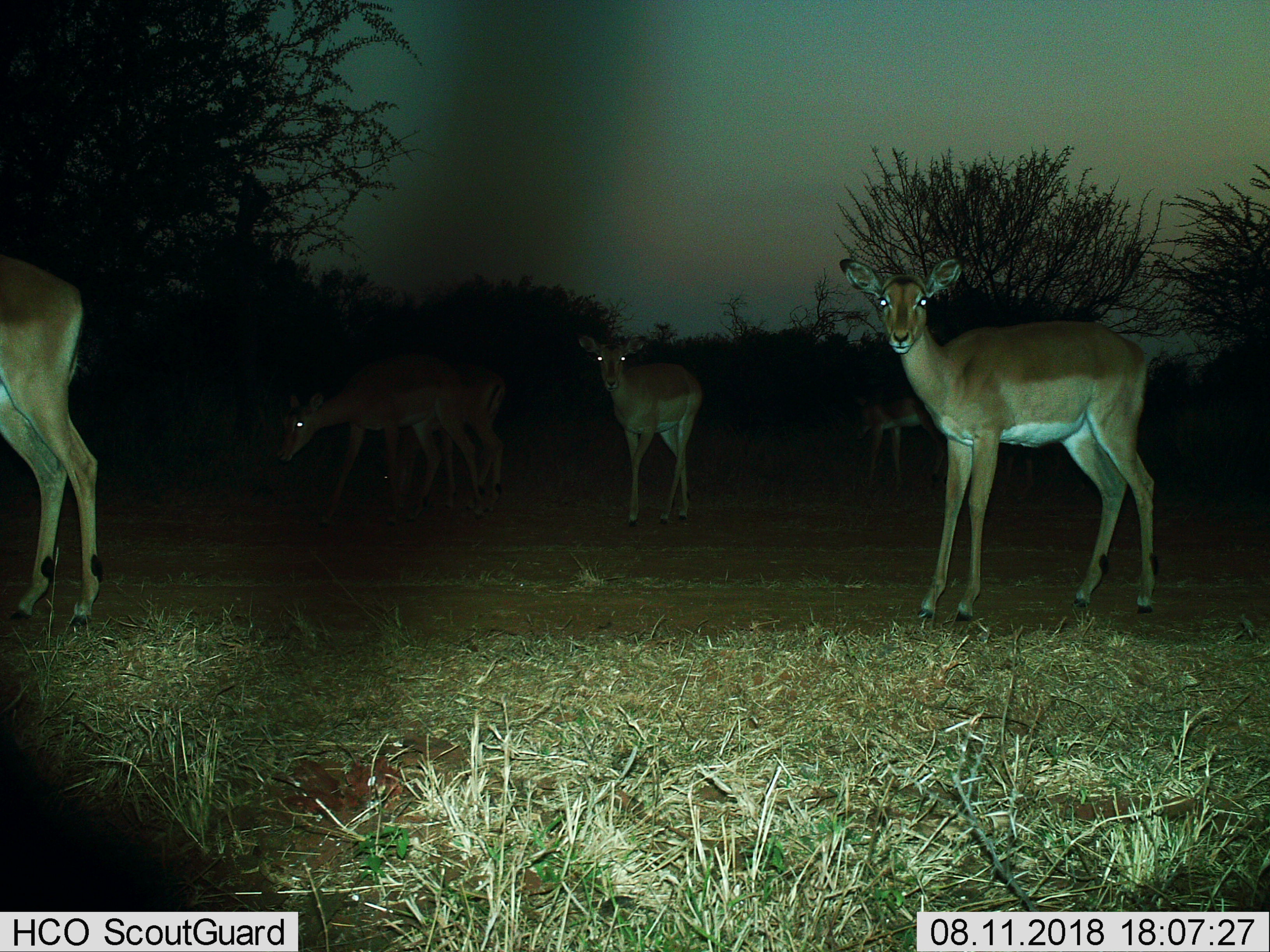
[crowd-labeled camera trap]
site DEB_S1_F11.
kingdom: Animalia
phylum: Chordata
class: Mammalia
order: Artiodactyla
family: Bovidae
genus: Aepyceros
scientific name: Aepyceros melampus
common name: impala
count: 6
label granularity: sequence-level